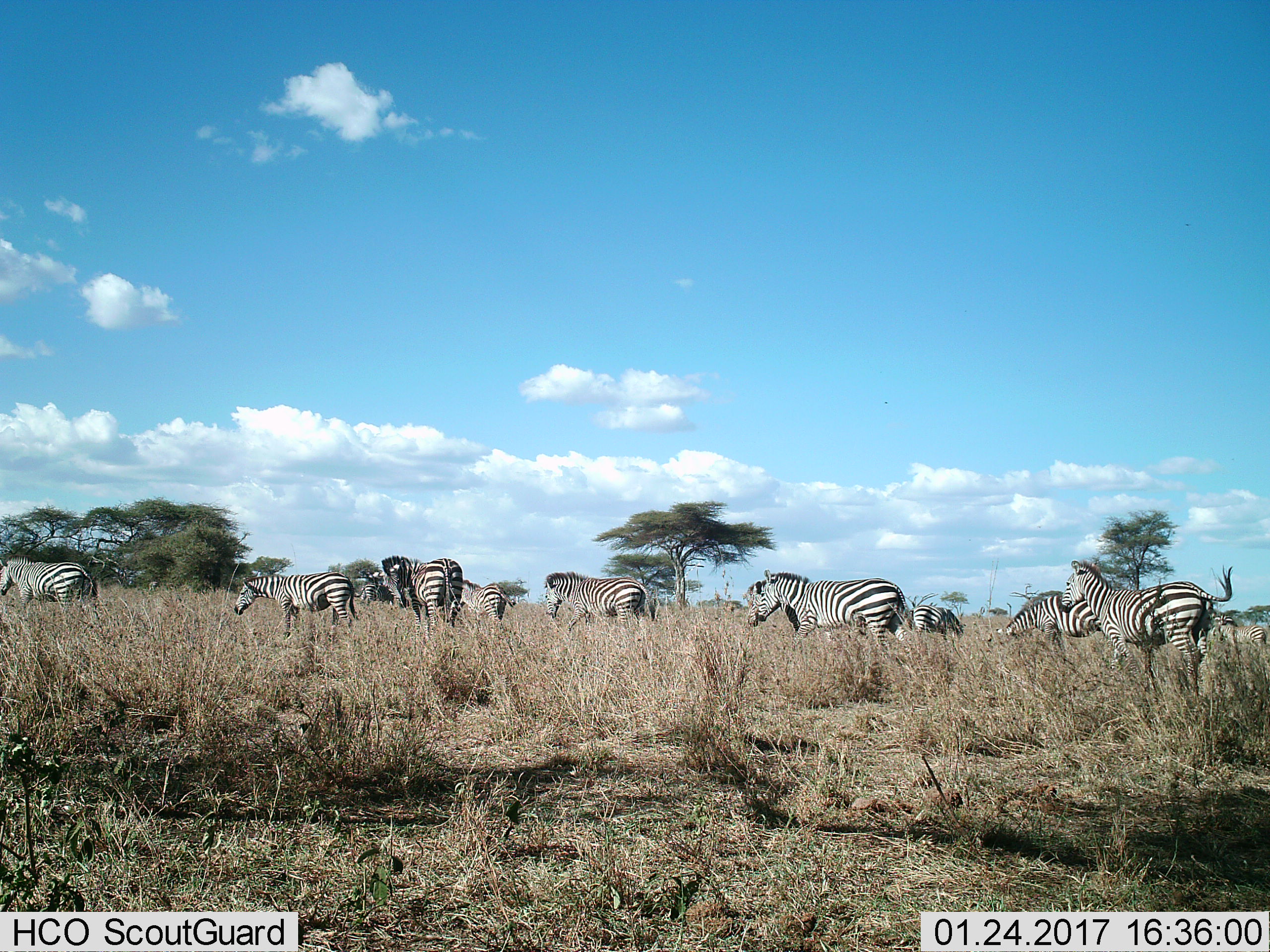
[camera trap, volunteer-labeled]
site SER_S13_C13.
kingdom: Animalia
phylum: Chordata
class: Mammalia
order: Perissodactyla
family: Equidae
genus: Equus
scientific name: Equus quagga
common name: plains zebra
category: zebraplains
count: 11-50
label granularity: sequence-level